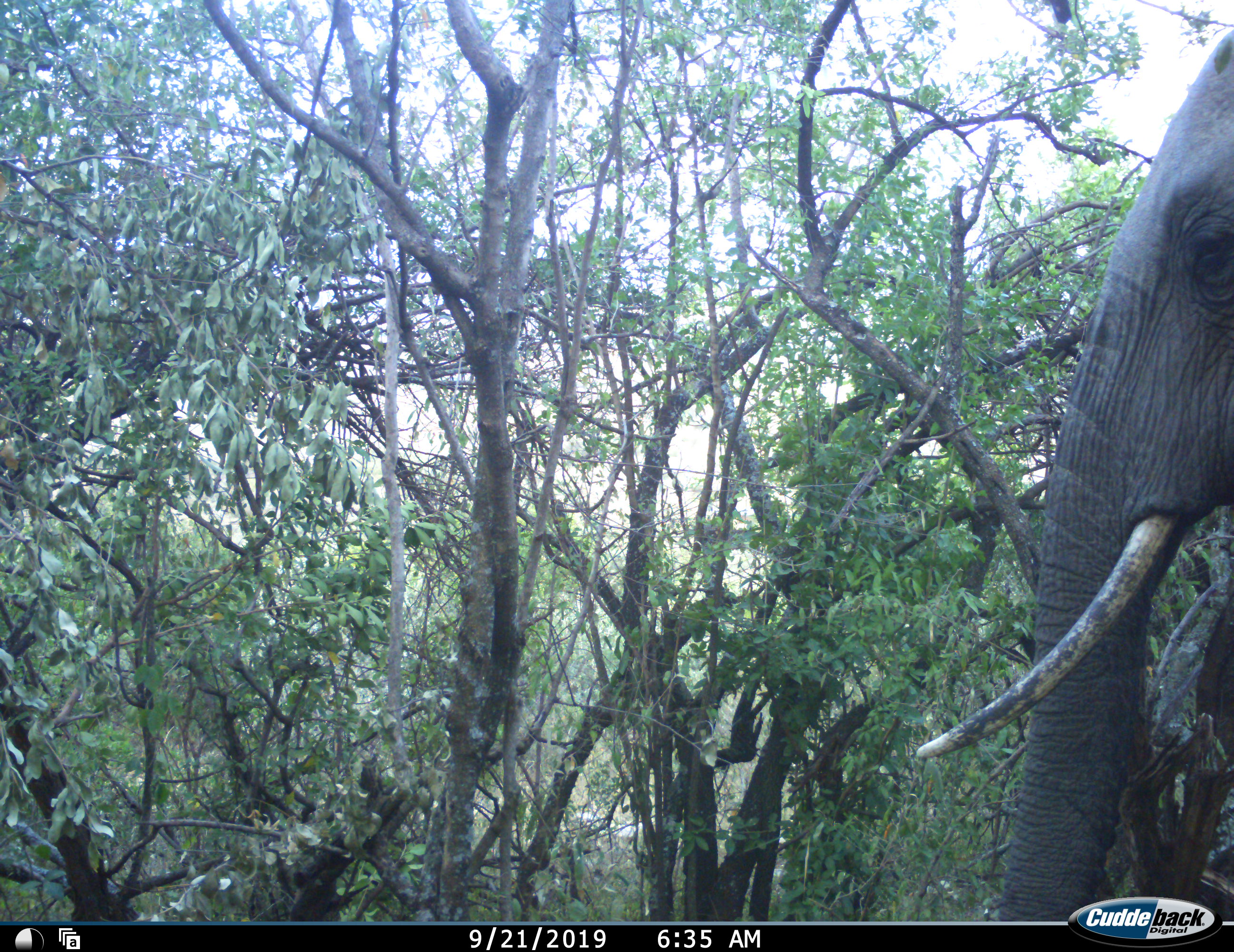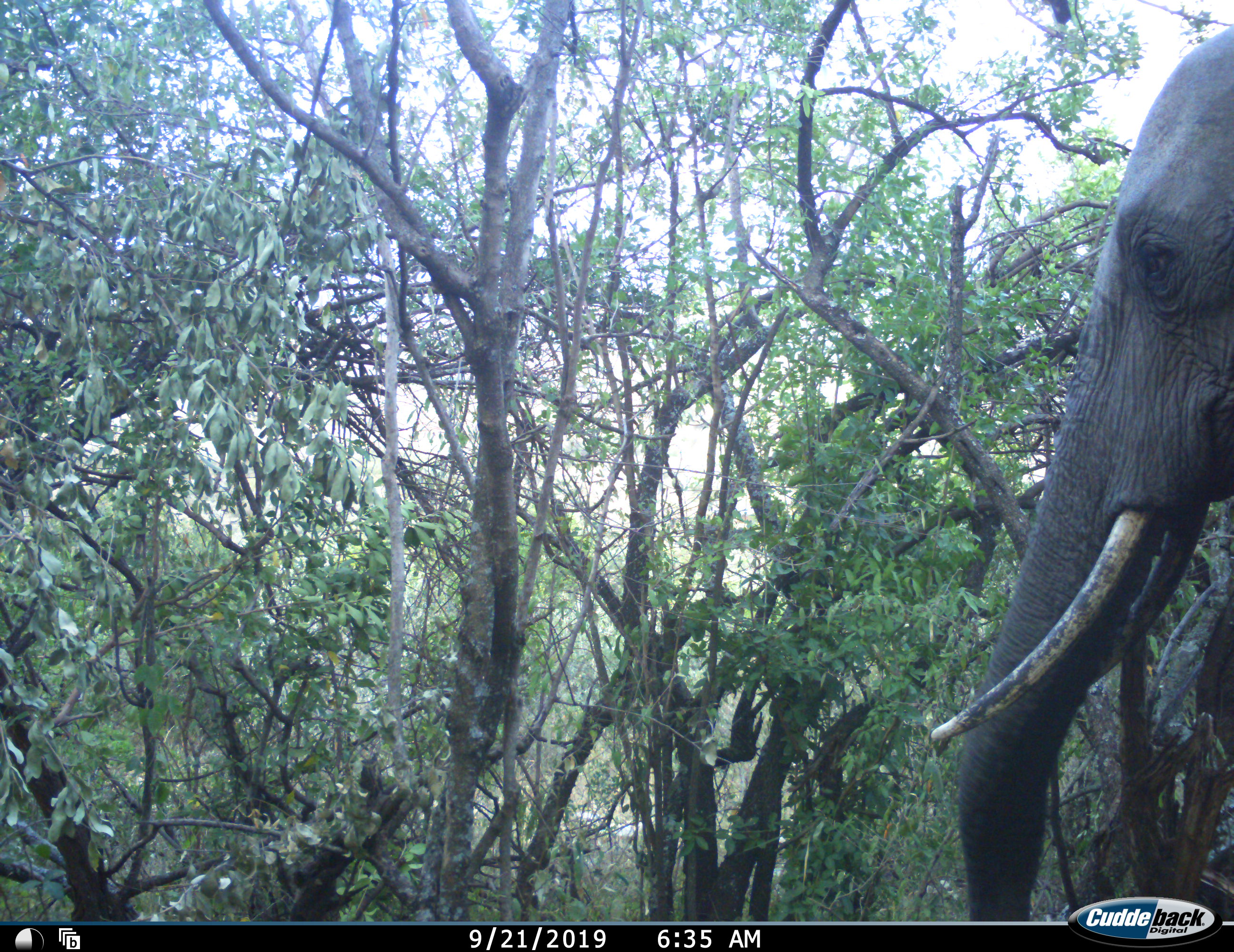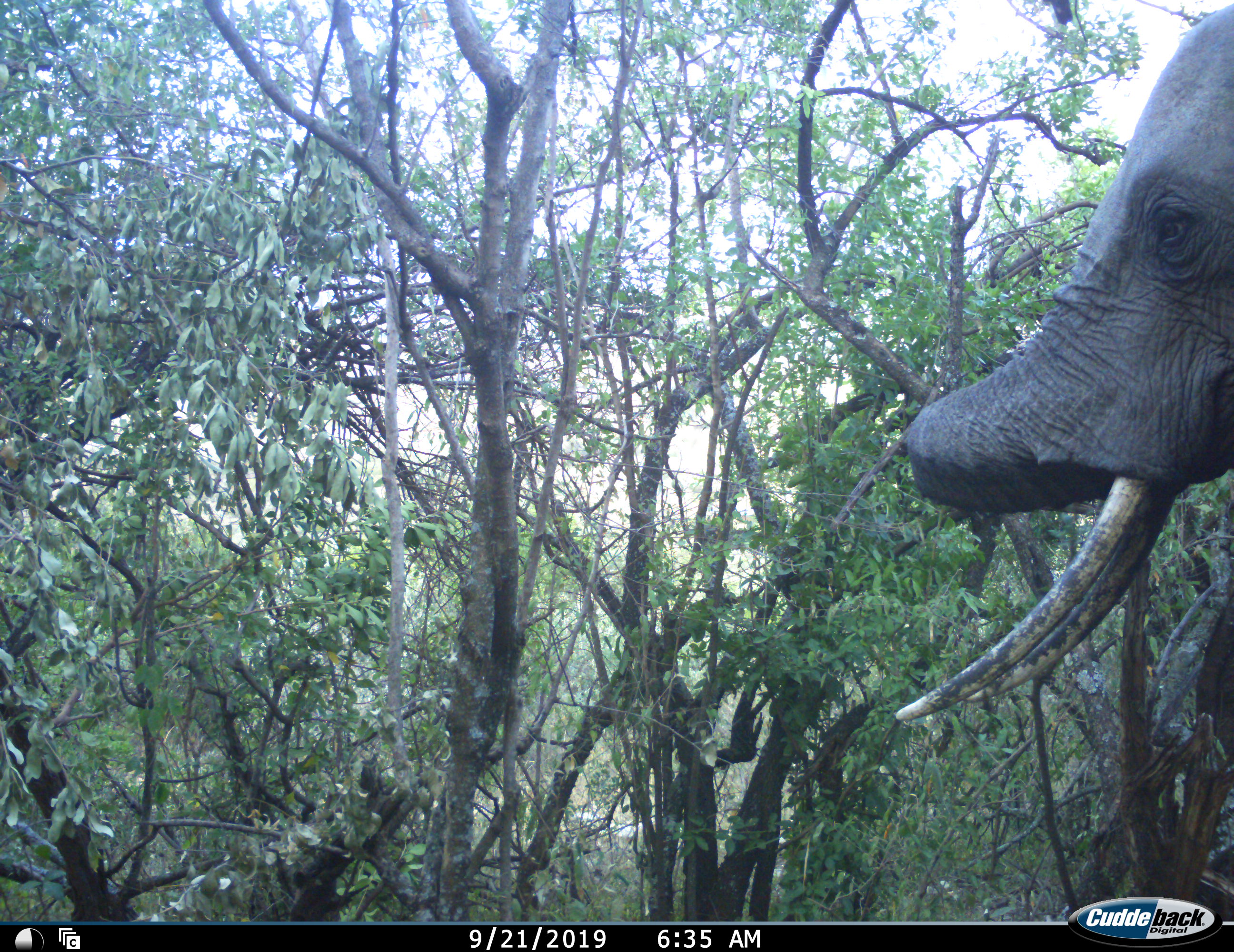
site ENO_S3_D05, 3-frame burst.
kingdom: Animalia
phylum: Chordata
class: Mammalia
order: Proboscidea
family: Elephantidae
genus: Loxodonta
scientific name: Loxodonta africana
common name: african bush elephant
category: elephant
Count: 1.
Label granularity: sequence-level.